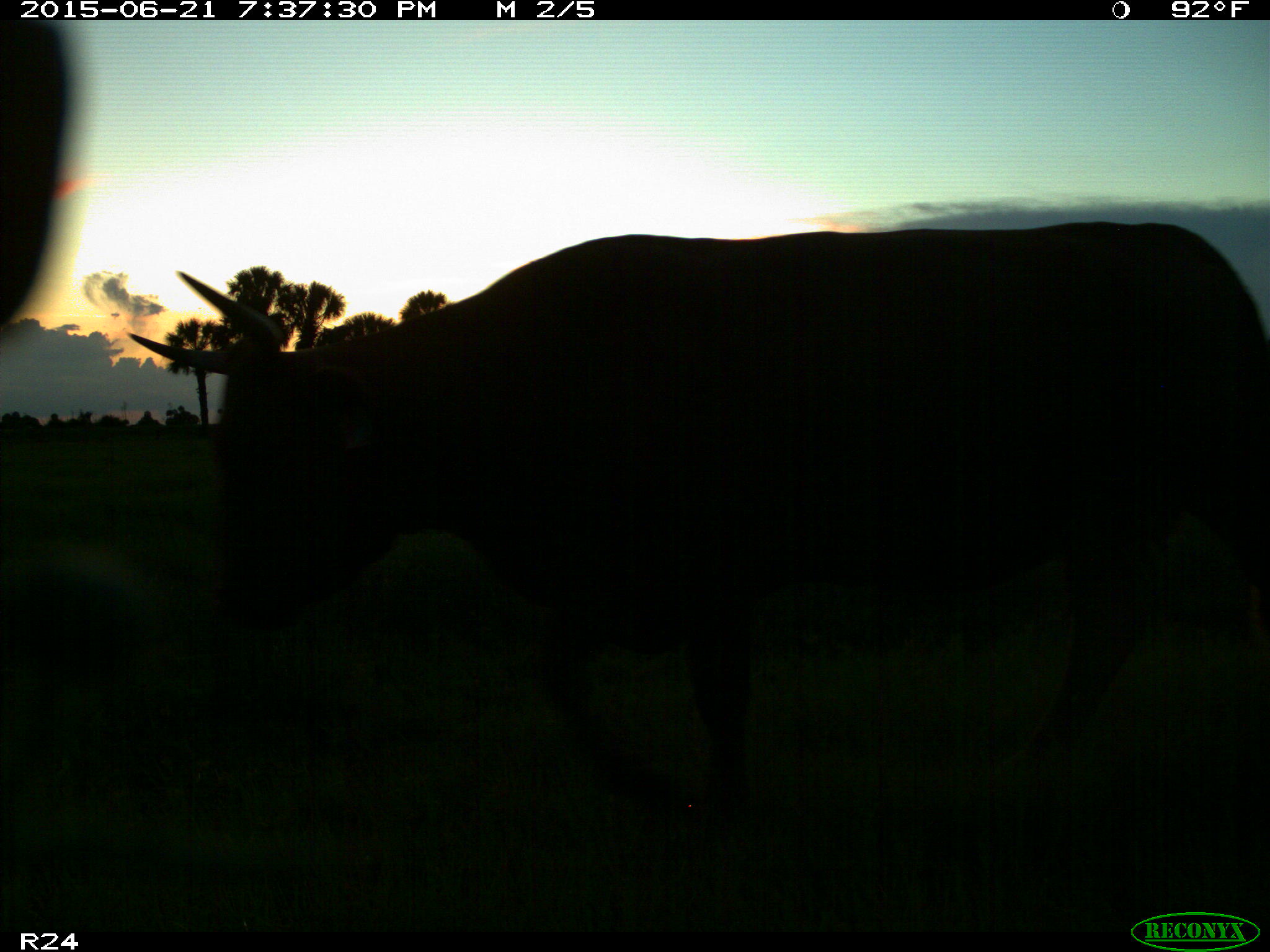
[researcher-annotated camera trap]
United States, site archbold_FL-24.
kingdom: Animalia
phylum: Chordata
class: Mammalia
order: Artiodactyla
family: Bovidae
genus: Bos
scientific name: Bos taurus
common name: domestic cow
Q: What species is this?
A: Bos taurus (domestic cow).